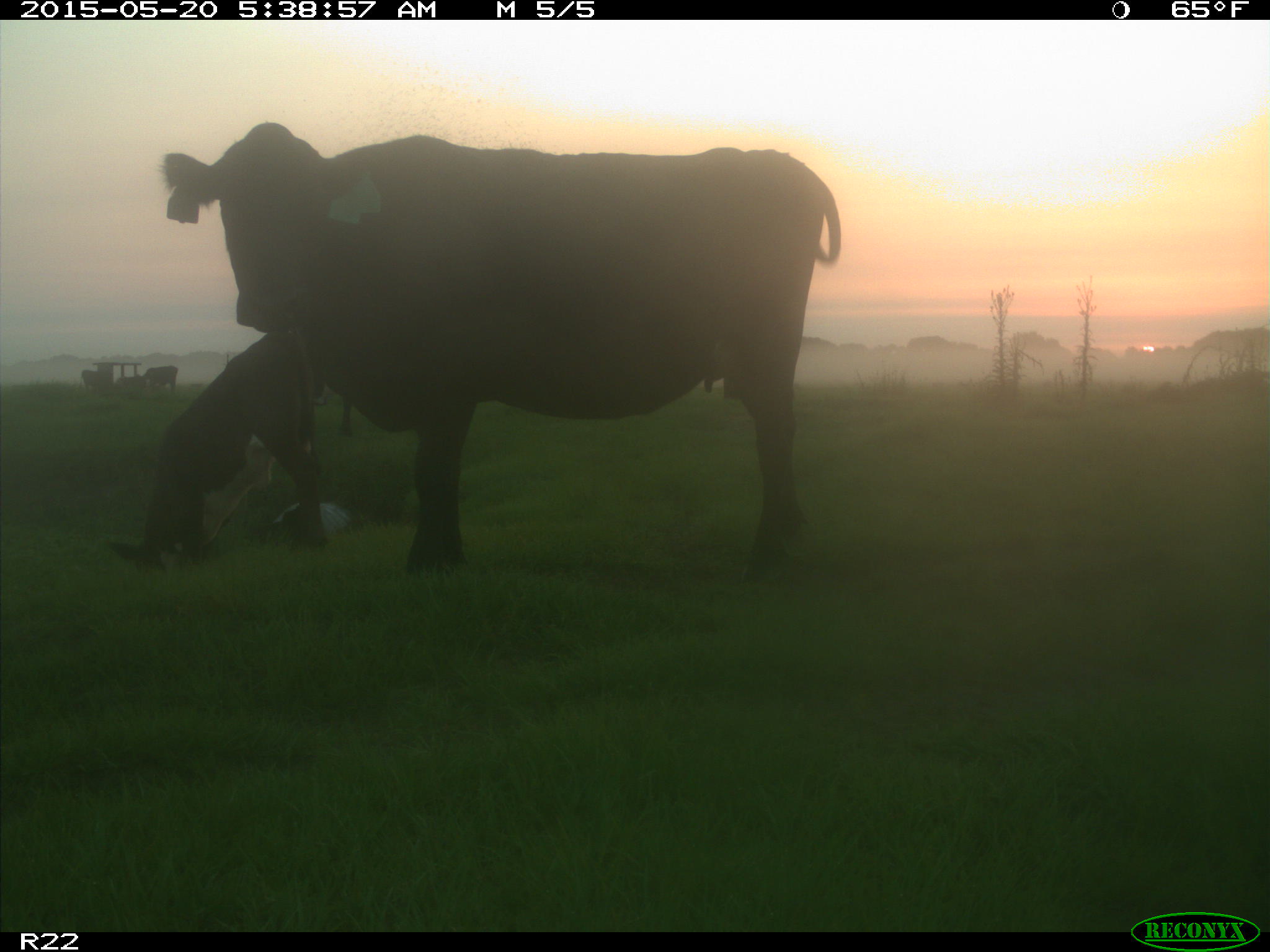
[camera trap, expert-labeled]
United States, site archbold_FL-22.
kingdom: Animalia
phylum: Chordata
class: Mammalia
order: Artiodactyla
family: Bovidae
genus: Bos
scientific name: Bos taurus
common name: domestic cow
Bos taurus (domestic cow).